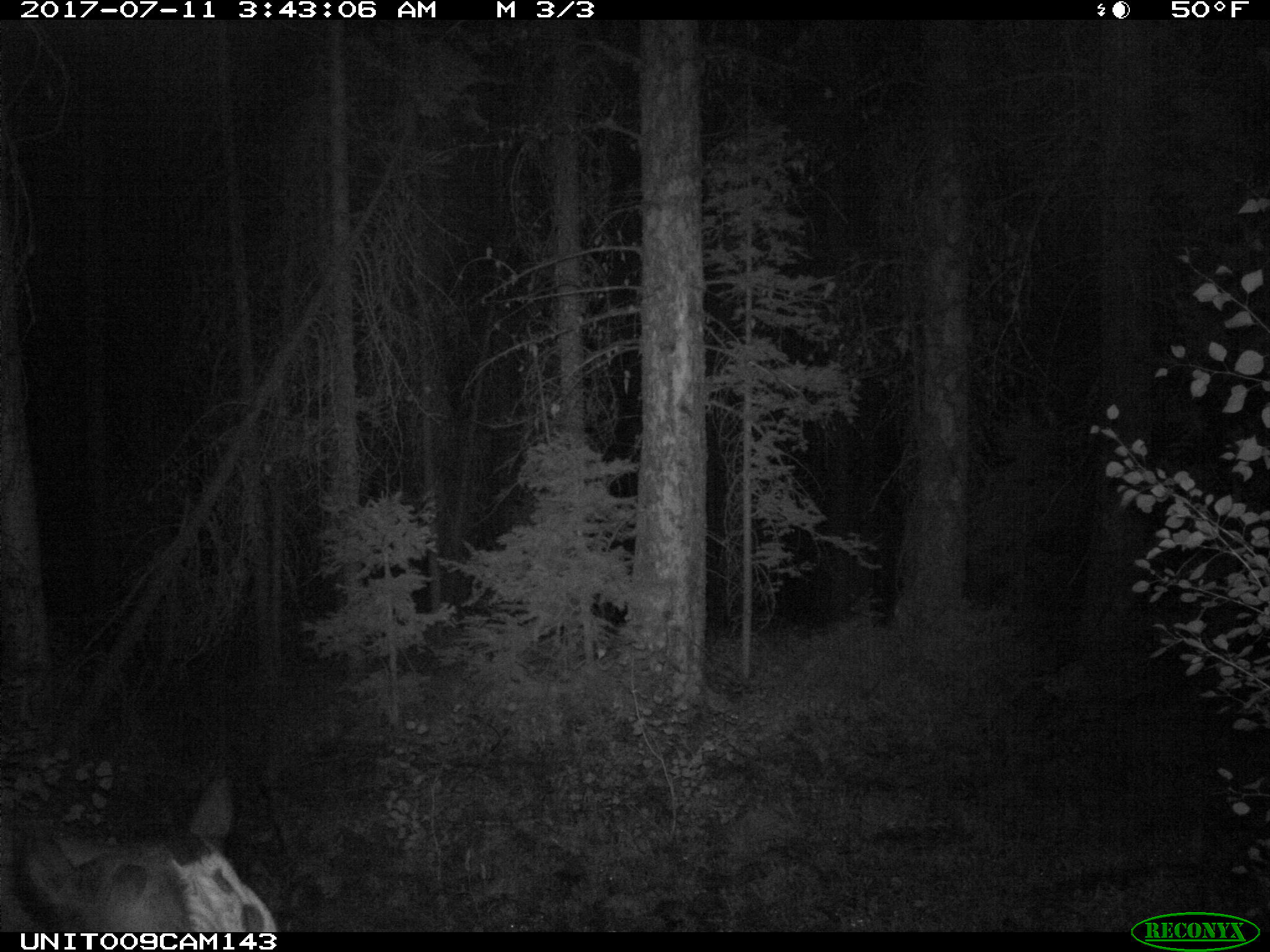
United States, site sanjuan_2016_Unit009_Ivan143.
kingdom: Animalia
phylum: Chordata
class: Mammalia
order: Artiodactyla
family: Bovidae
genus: Bos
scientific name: Bos taurus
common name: domestic cow